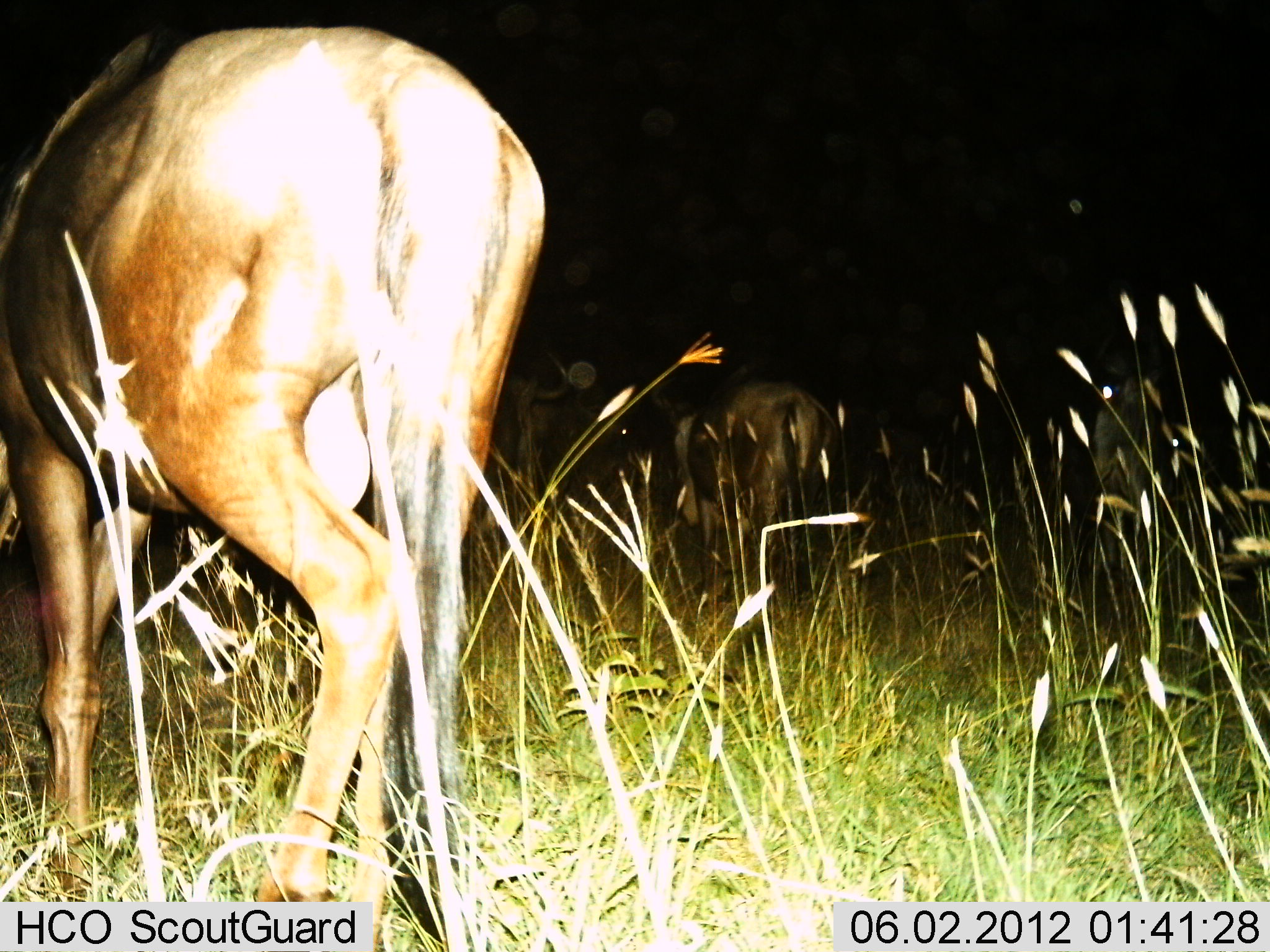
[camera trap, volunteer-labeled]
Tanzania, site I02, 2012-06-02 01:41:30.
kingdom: Animalia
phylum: Chordata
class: Mammalia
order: Artiodactyla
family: Bovidae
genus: Connochaetes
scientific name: Connochaetes taurinus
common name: blue wildebeest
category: wildebeest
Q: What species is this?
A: Wildebeest (blue wildebeest) (Connochaetes taurinus).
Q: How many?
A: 3.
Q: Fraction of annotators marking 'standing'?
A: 90%.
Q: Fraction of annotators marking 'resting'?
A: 0%.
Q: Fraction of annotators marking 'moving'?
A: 10%.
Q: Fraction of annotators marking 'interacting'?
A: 0%.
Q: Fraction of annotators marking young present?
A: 0%.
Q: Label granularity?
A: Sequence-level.